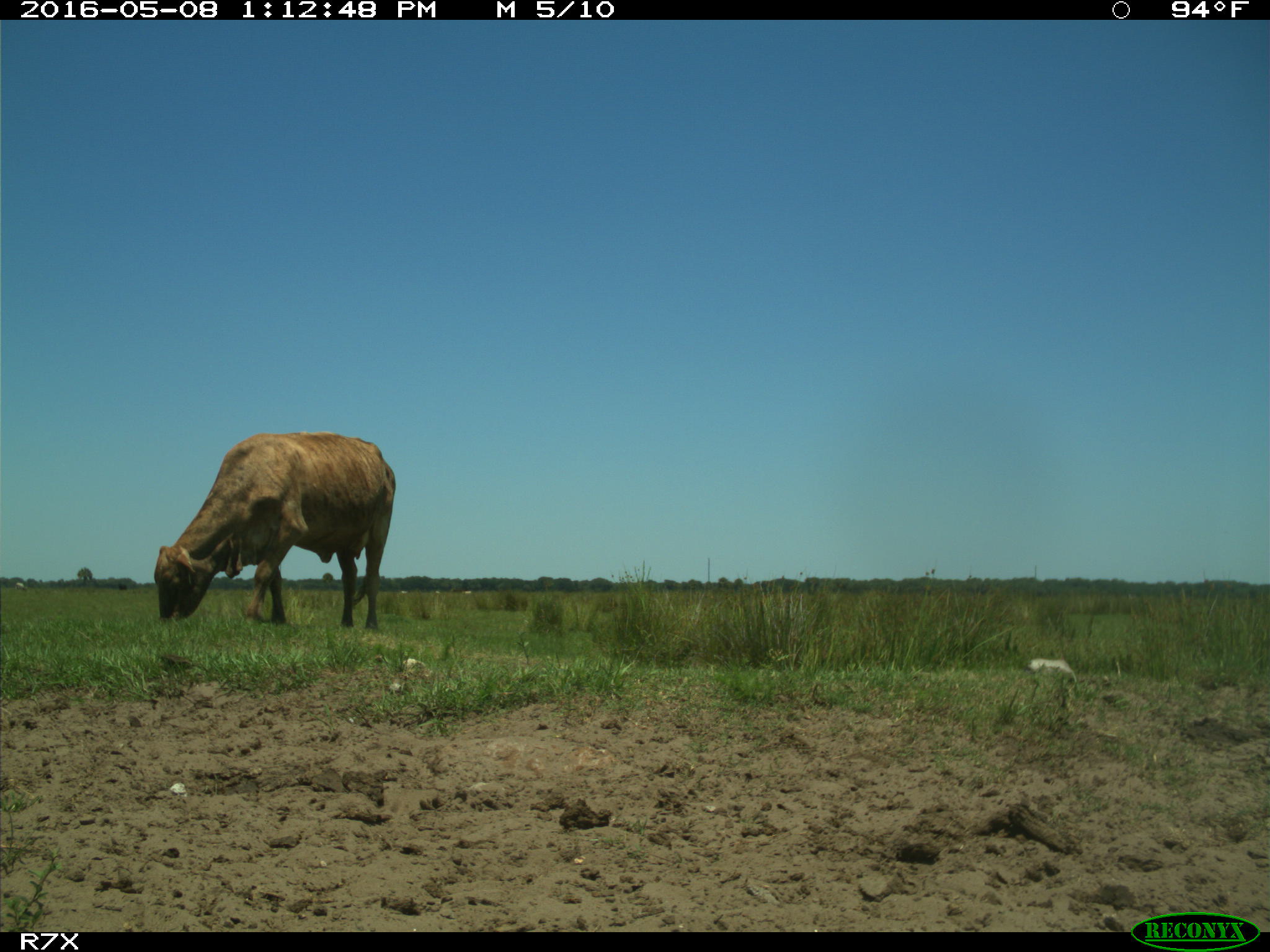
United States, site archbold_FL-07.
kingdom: Animalia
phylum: Chordata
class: Mammalia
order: Artiodactyla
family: Bovidae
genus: Bos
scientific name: Bos taurus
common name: domestic cow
Bos taurus (domestic cow).